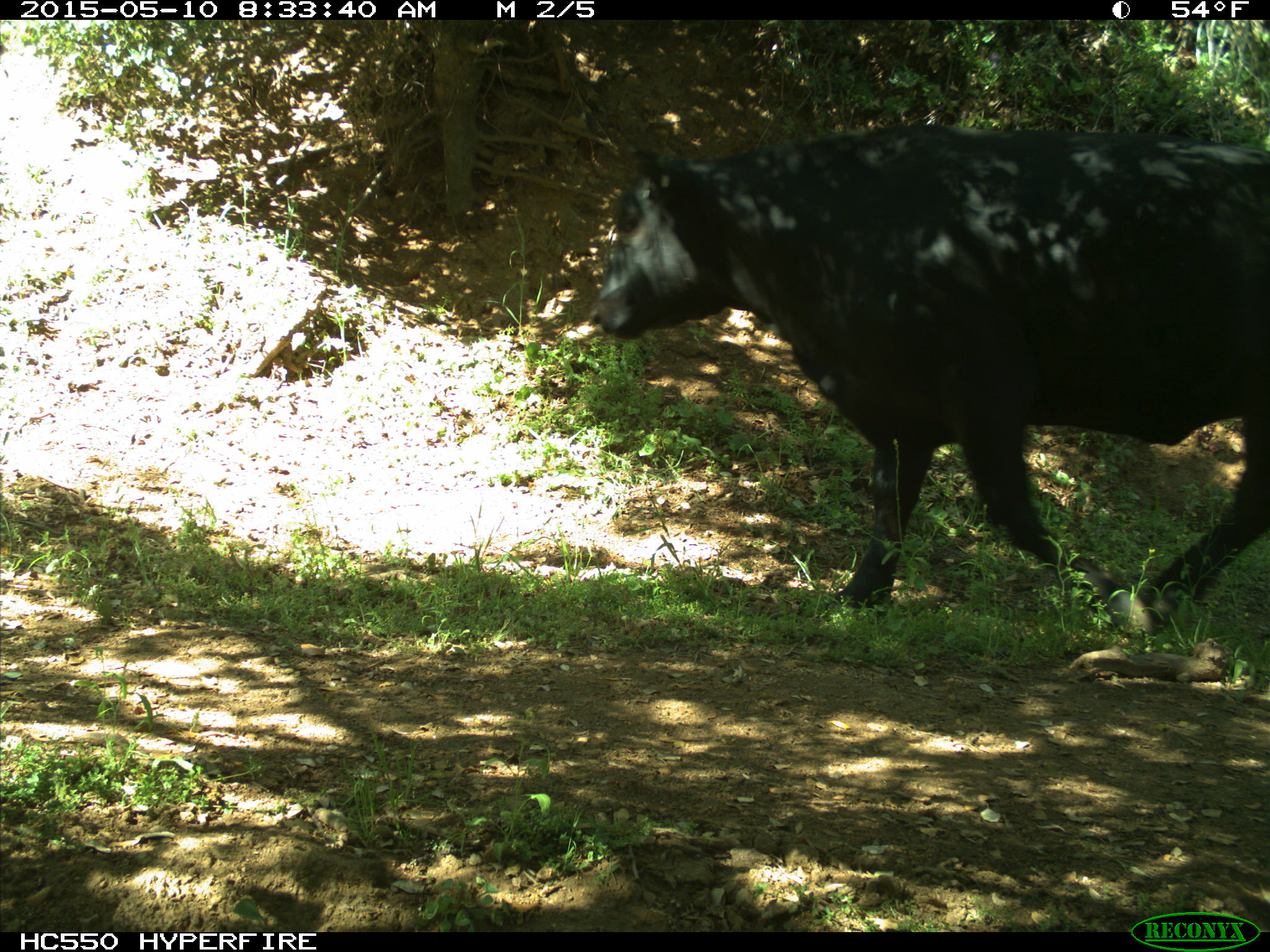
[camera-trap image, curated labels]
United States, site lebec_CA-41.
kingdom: Animalia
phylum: Chordata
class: Mammalia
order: Artiodactyla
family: Bovidae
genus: Bos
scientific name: Bos taurus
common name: domestic cow